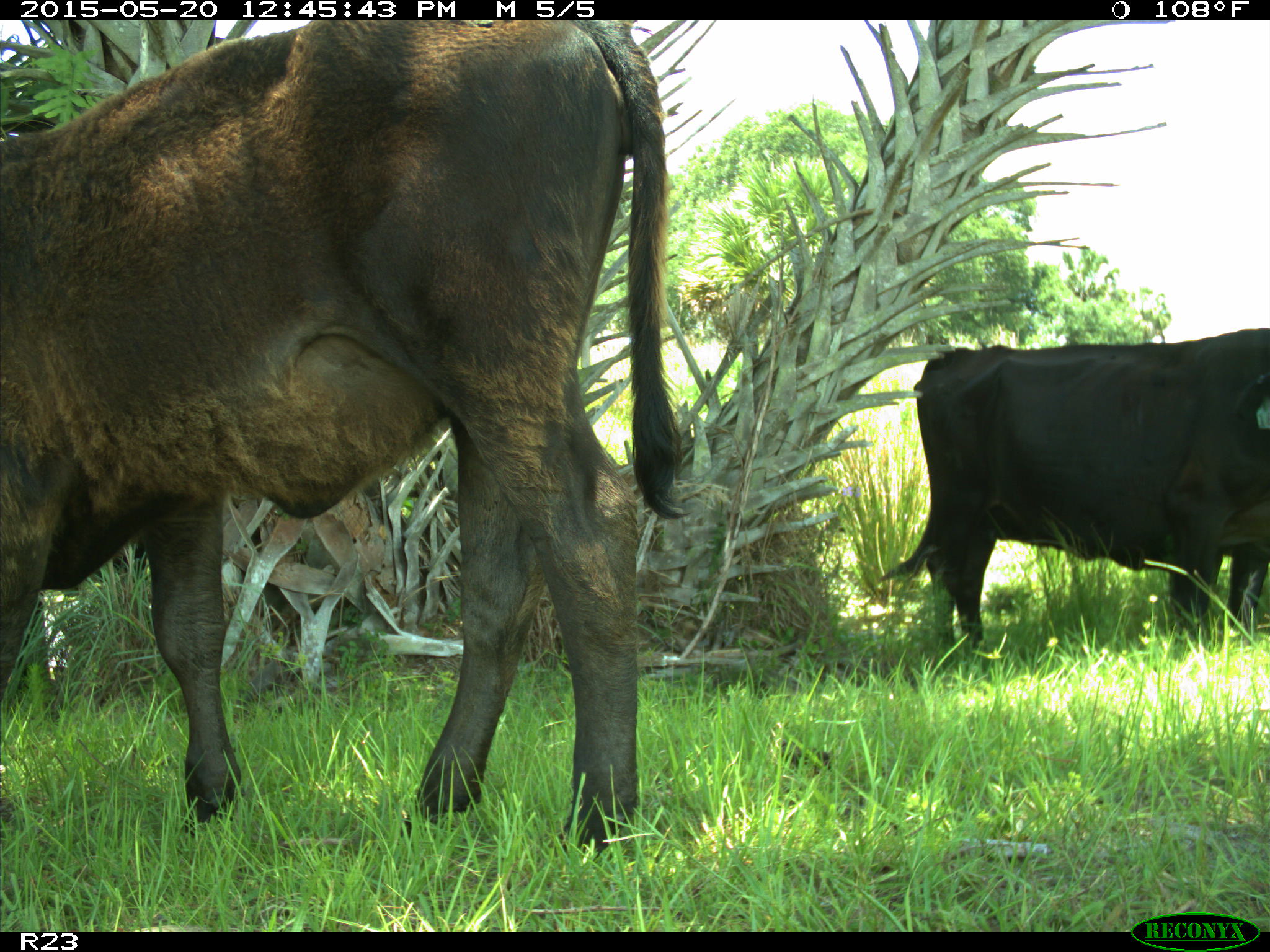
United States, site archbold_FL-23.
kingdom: Animalia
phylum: Chordata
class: Mammalia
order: Artiodactyla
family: Bovidae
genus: Bos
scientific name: Bos taurus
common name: domestic cow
Bos taurus (domestic cow).